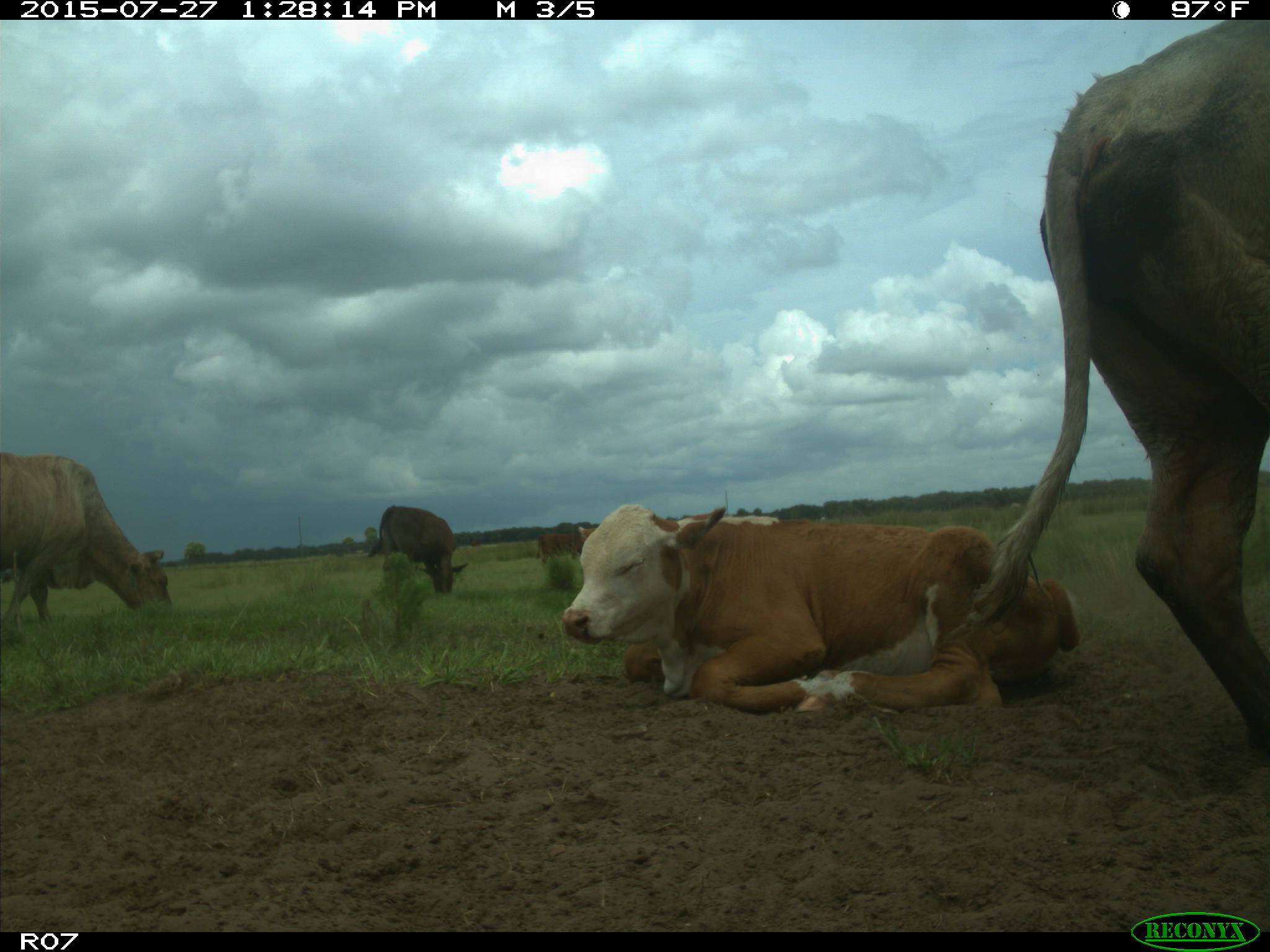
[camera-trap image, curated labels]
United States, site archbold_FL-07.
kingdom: Animalia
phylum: Chordata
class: Mammalia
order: Artiodactyla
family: Bovidae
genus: Bos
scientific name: Bos taurus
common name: domestic cow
Bos taurus (domestic cow).